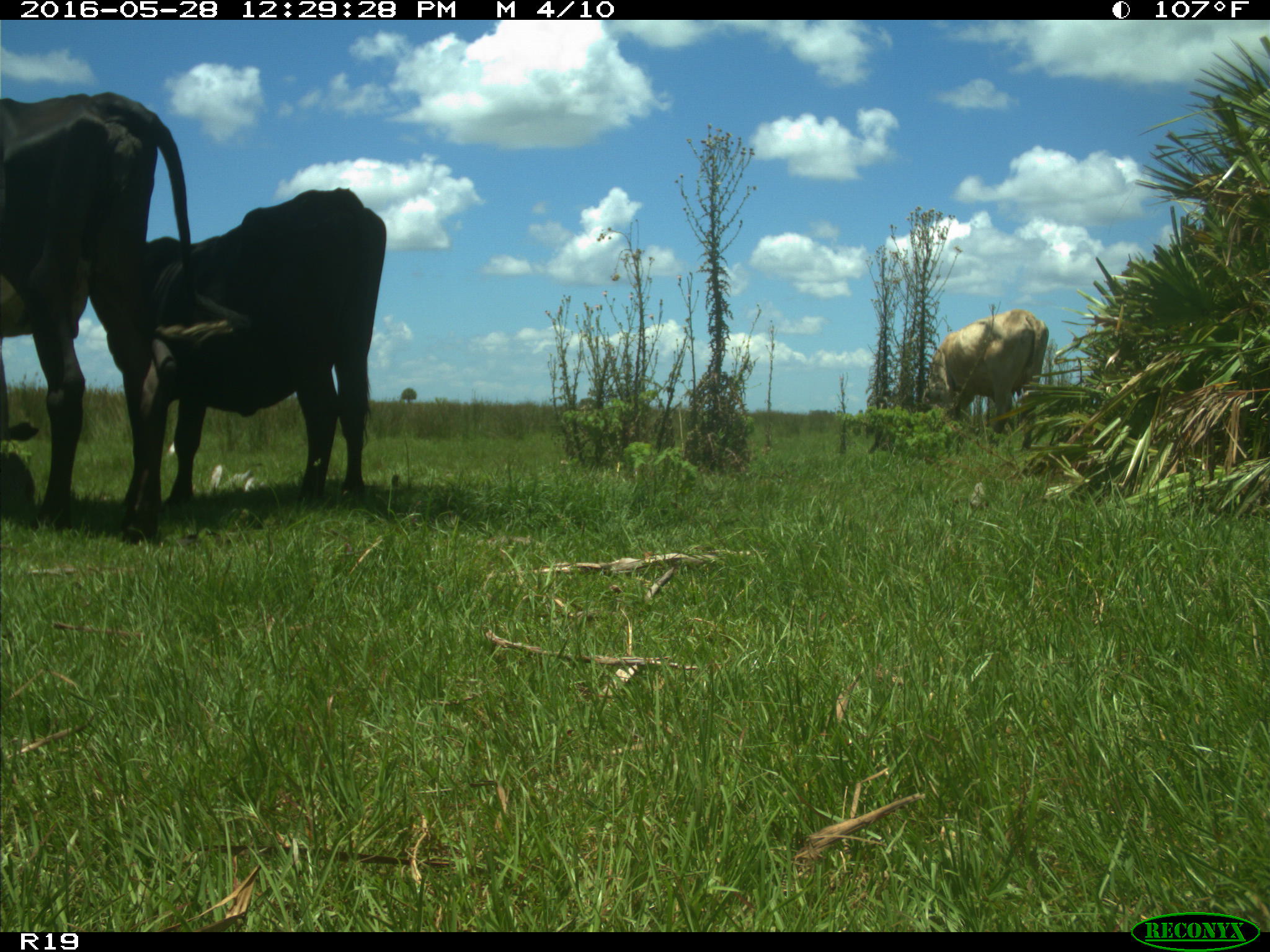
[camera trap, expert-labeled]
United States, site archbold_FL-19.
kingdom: Animalia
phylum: Chordata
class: Mammalia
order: Artiodactyla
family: Bovidae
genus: Bos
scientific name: Bos taurus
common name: domestic cow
Bos taurus (domestic cow).